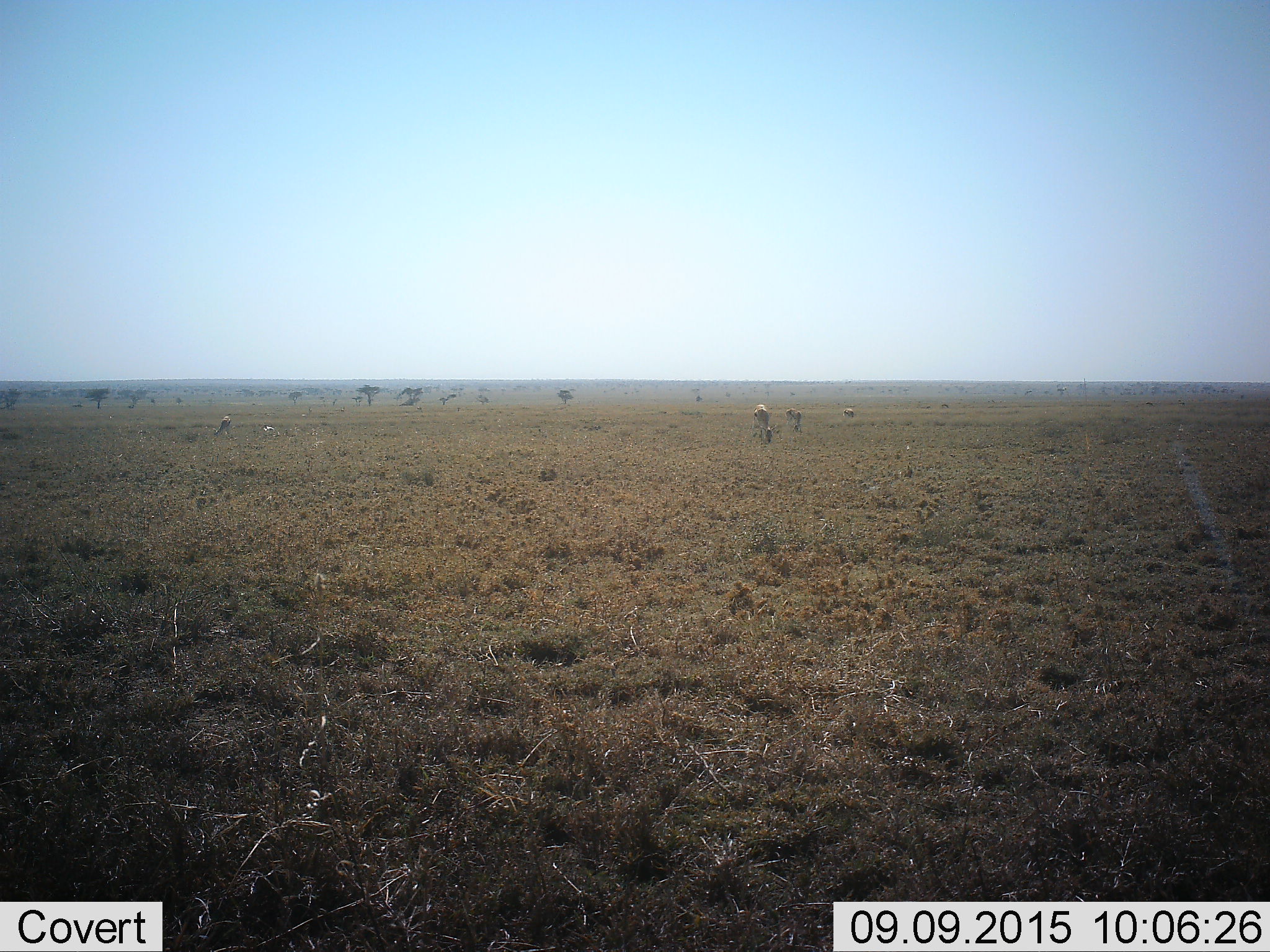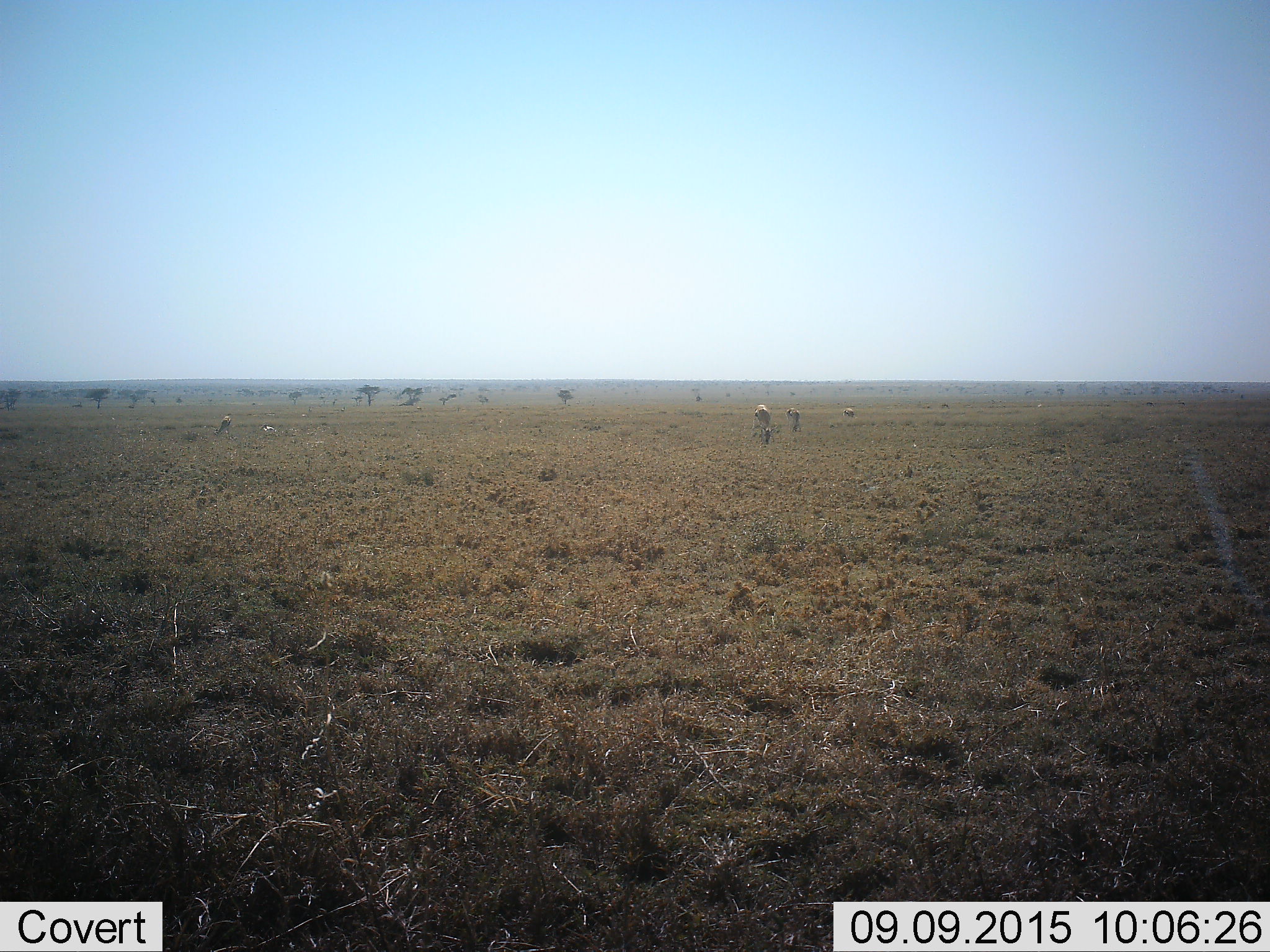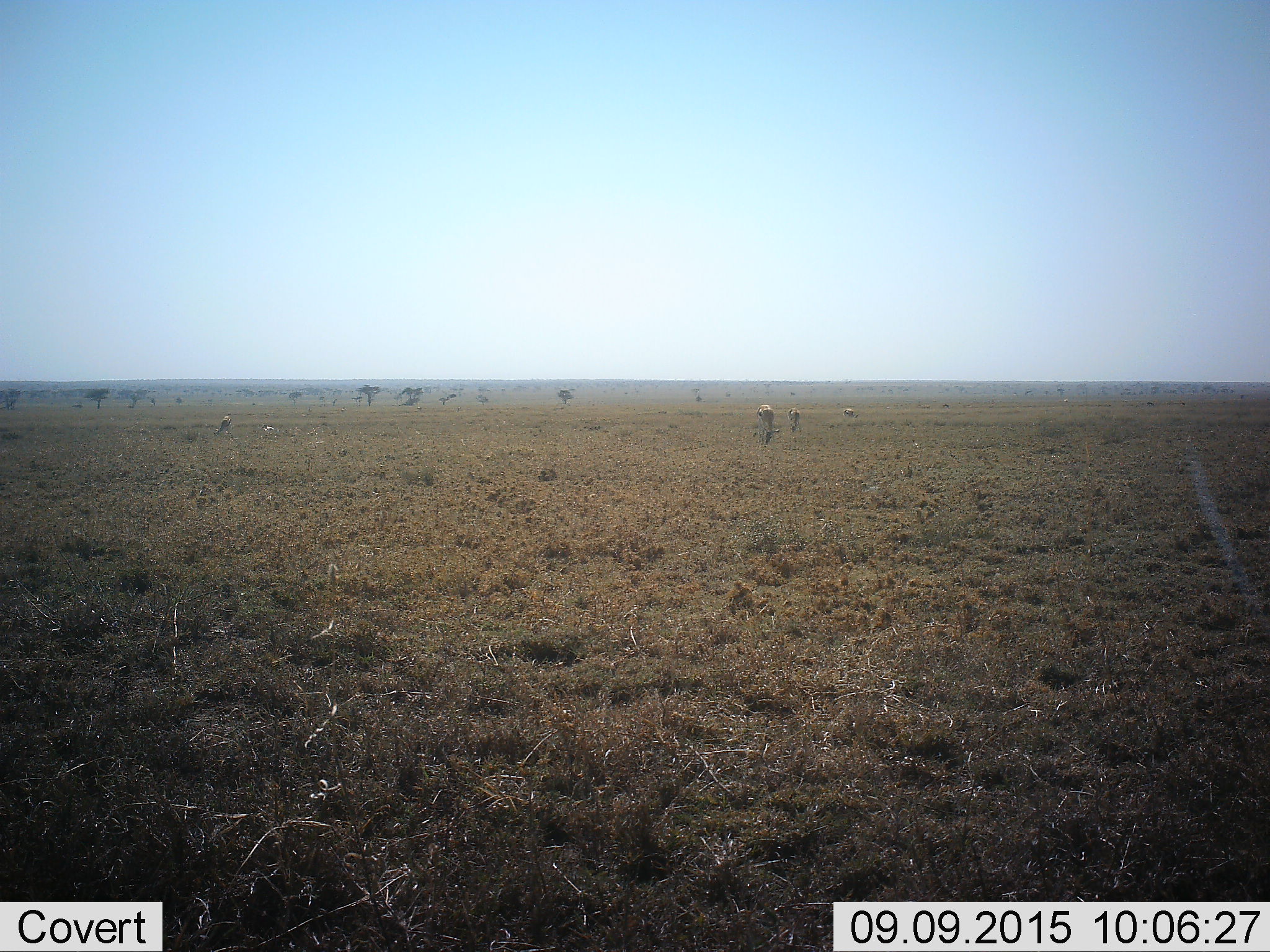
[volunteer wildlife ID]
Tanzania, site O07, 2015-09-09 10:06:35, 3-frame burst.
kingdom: Animalia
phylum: Chordata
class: Mammalia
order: Artiodactyla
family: Bovidae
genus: Eudorcas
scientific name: Eudorcas thomsonii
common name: thomson's gazelle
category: gazellethomsons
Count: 4.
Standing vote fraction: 67%.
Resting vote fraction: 17%.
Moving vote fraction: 17%.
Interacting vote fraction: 0%.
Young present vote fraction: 0%.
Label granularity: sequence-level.